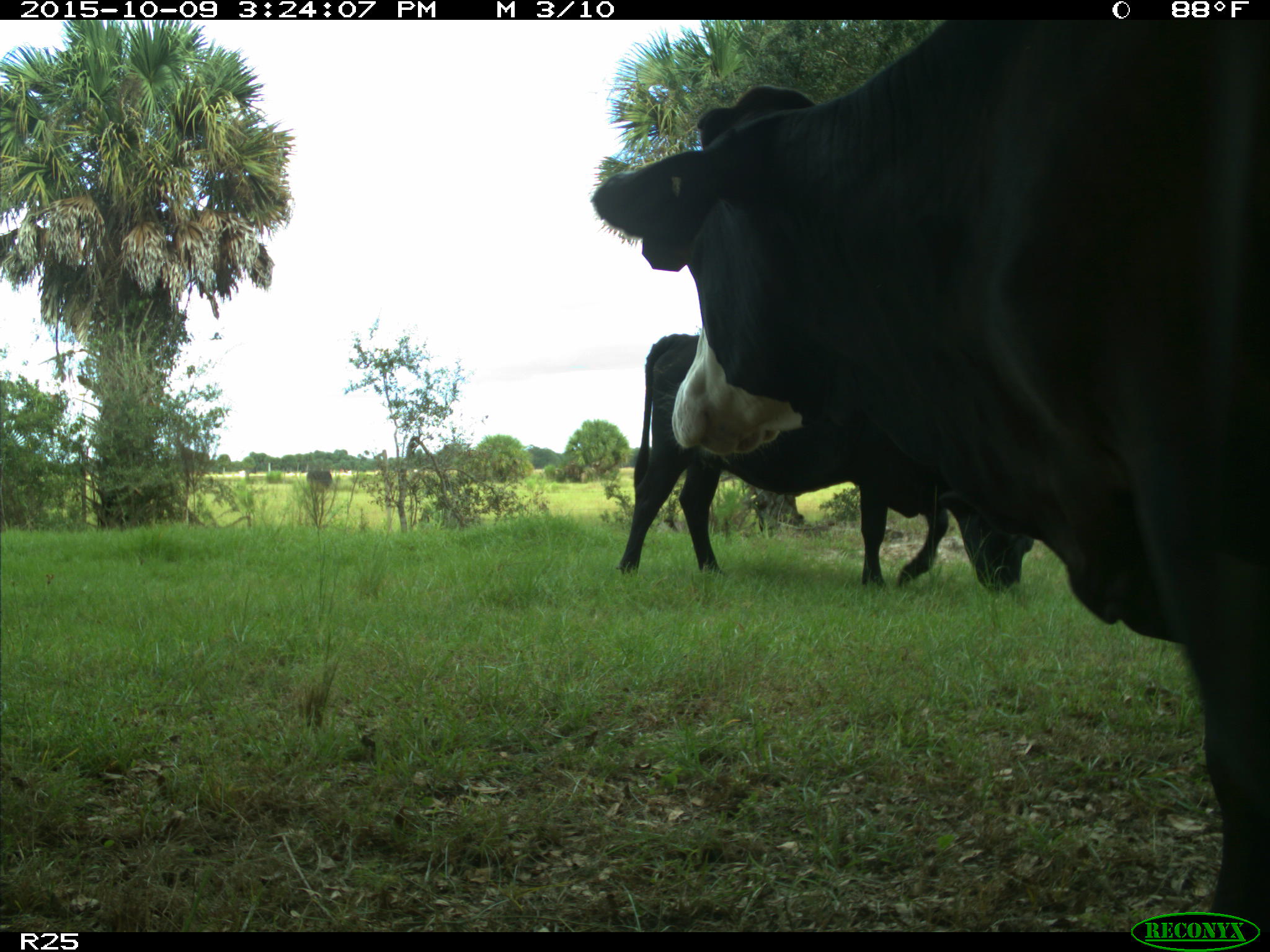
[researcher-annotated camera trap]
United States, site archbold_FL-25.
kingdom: Animalia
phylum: Chordata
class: Mammalia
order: Artiodactyla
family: Bovidae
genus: Bos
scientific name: Bos taurus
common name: domestic cow